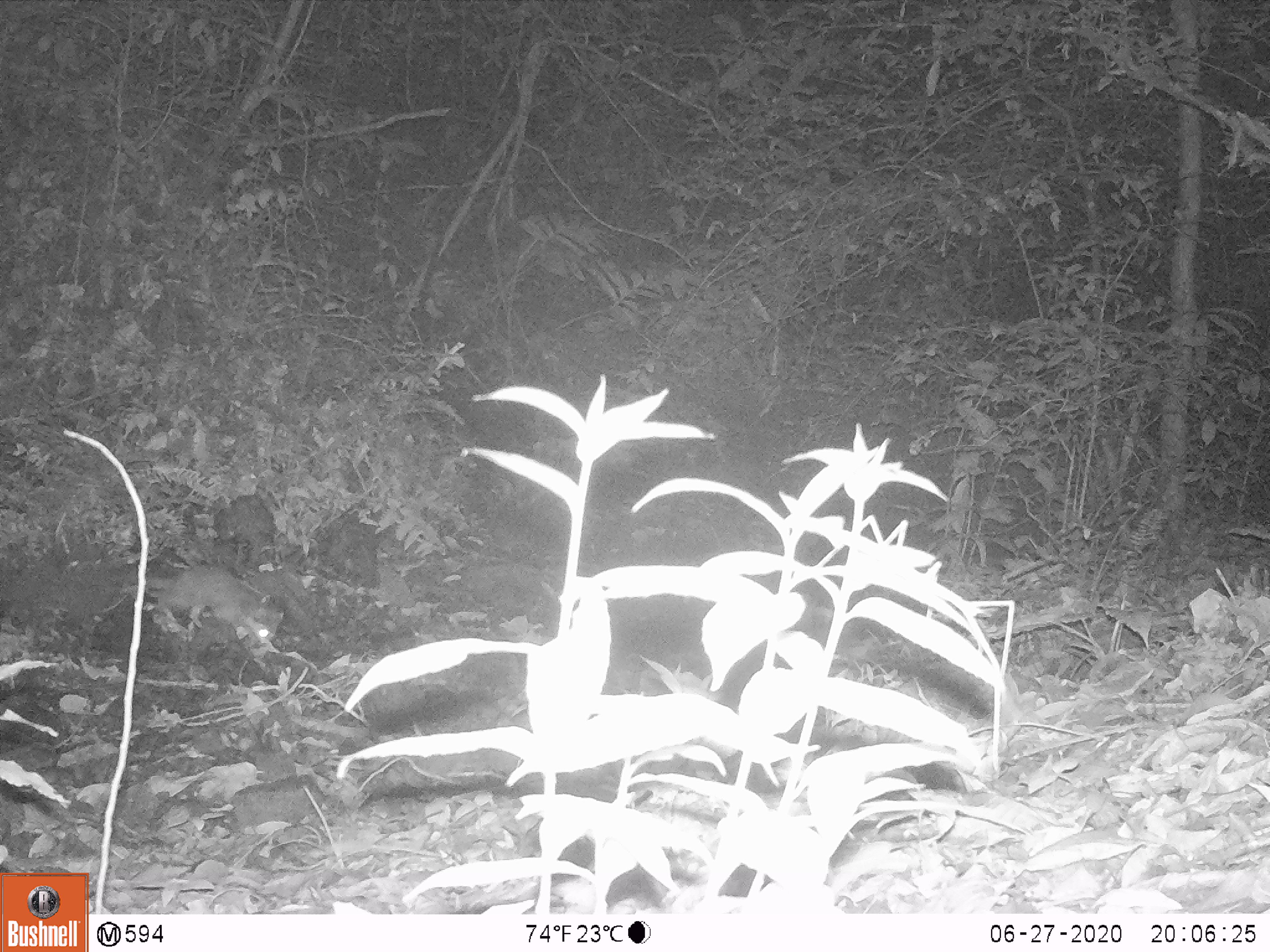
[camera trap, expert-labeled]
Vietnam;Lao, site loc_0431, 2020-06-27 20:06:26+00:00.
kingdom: Animalia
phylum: Chordata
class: Mammalia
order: Carnivora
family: Mustelidae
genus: Melogale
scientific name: Melogale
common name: ferret badger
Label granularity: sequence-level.